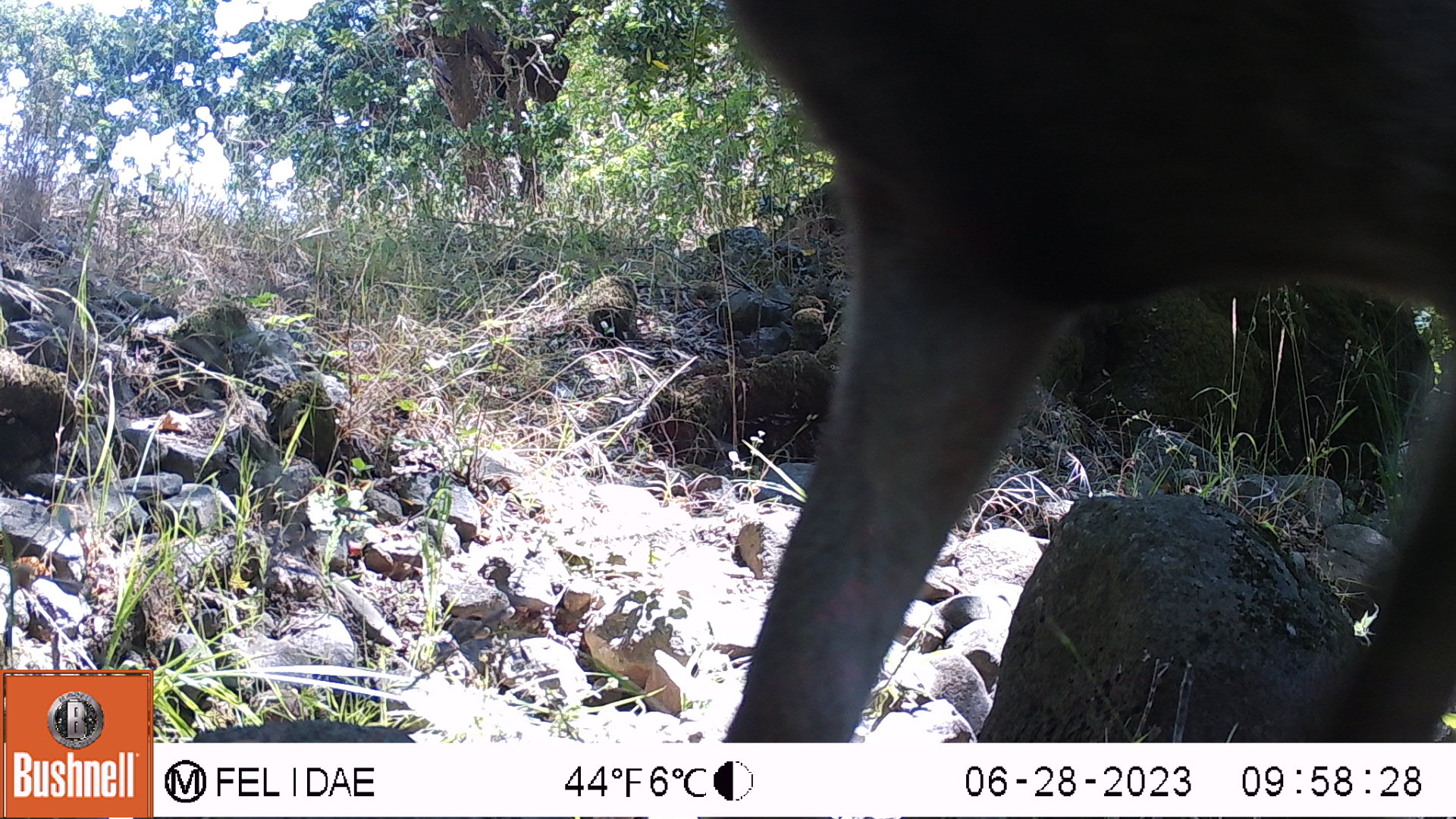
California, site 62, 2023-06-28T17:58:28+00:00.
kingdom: Animalia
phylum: Chordata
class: Mammalia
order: Artiodactyla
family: Cervidae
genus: Odocoileus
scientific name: Odocoileus hemionus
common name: mule deer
Mule deer (Odocoileus hemionus).